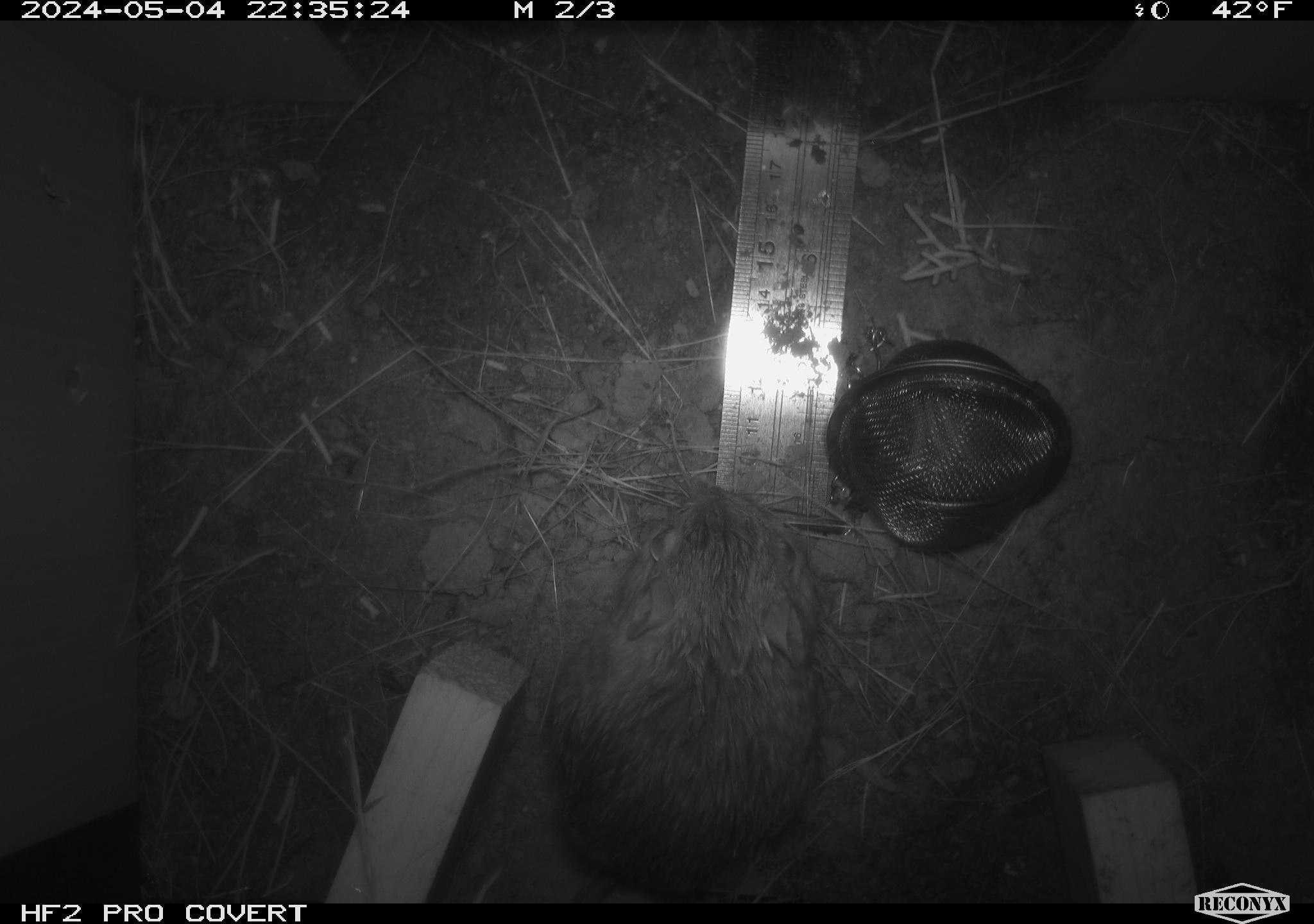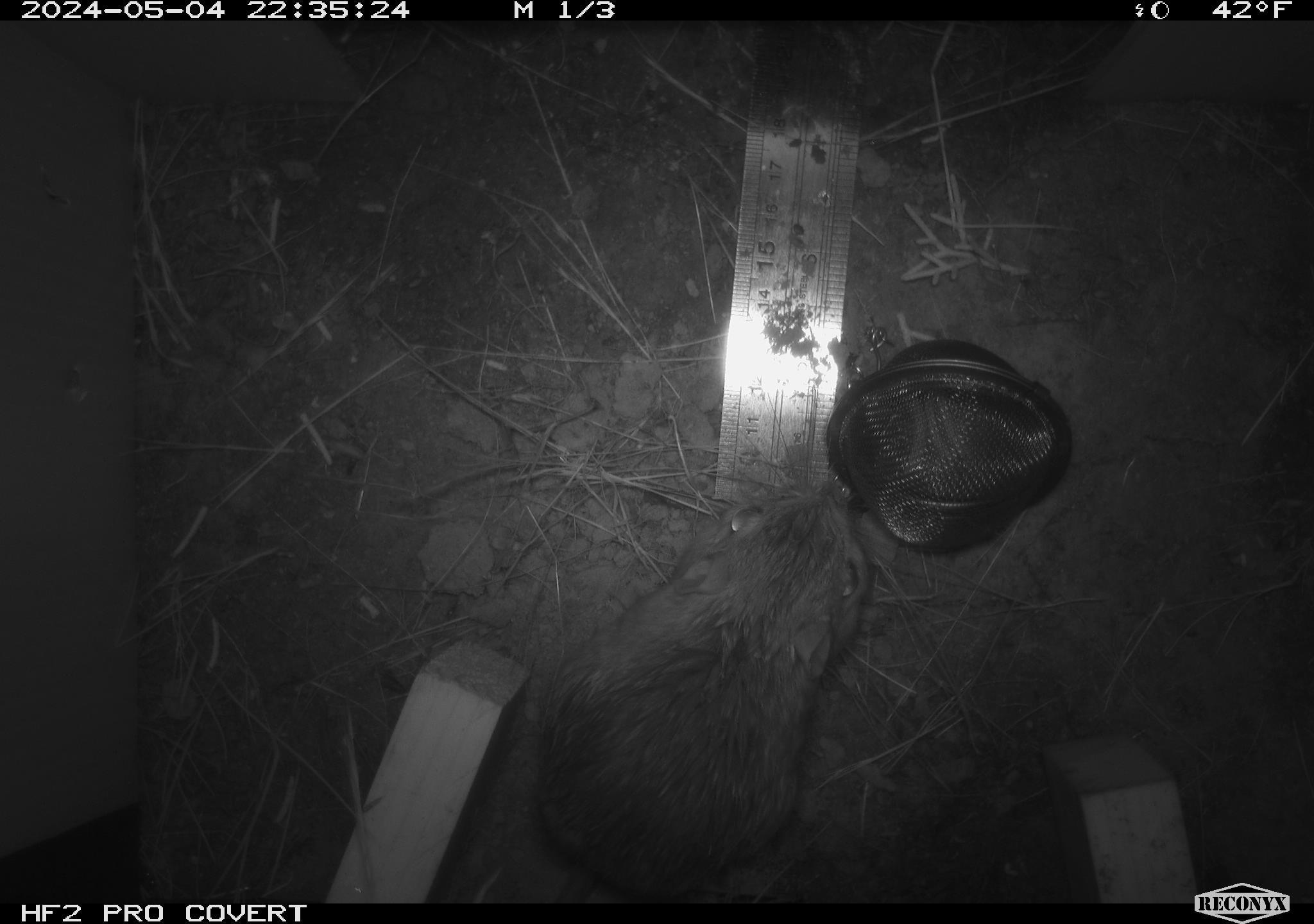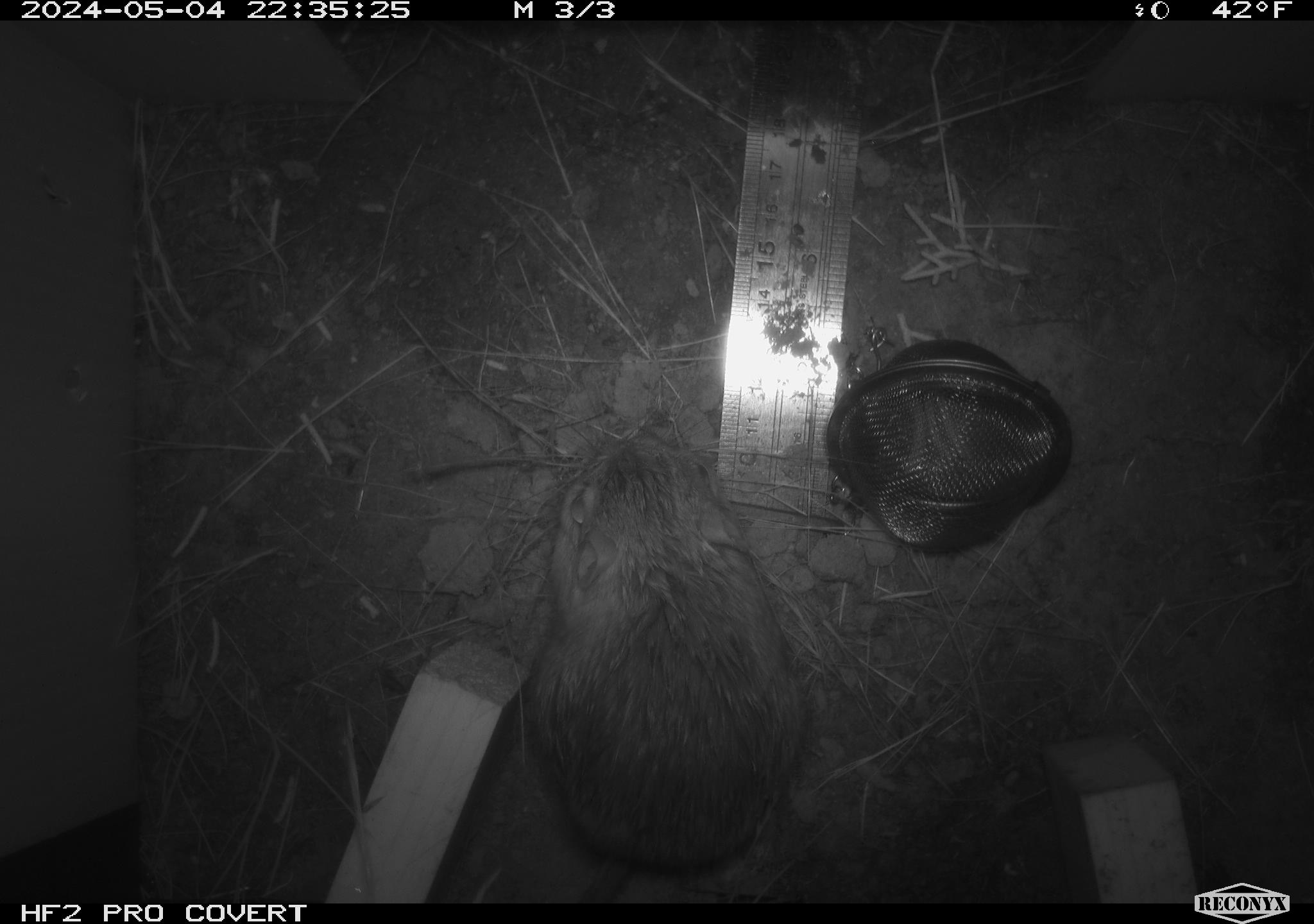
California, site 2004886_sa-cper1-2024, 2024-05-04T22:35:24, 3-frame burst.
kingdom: Animalia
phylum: Chordata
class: Mammalia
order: Rodentia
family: Heteromyidae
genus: Dipodomys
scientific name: Dipodomys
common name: kangaroo rats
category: dipodomys species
Dipodomys species (kangaroo rats) (Dipodomys).